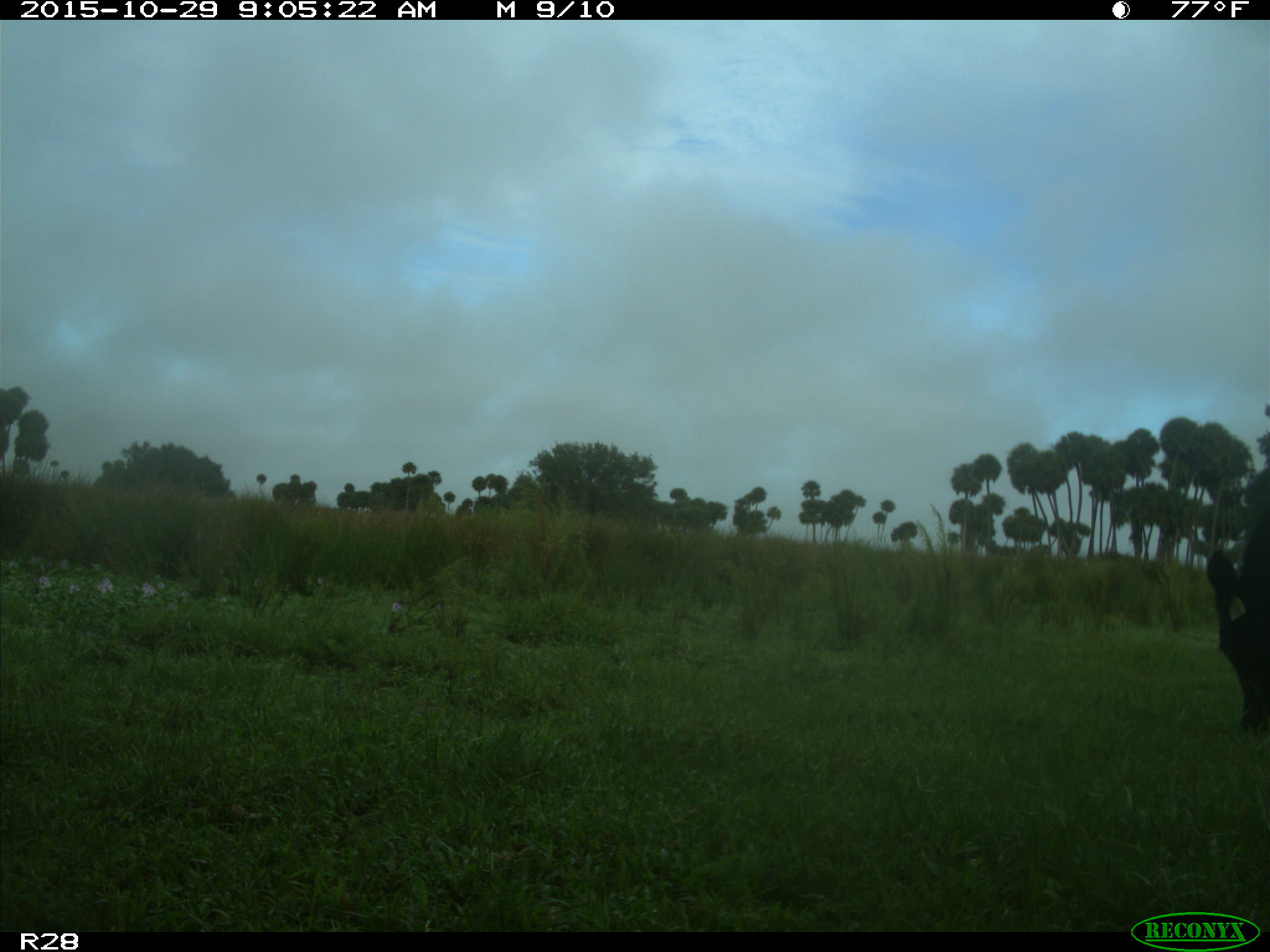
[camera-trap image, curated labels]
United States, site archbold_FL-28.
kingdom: Animalia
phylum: Chordata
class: Mammalia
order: Artiodactyla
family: Bovidae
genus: Bos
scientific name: Bos taurus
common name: domestic cow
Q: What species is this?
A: Bos taurus (domestic cow).